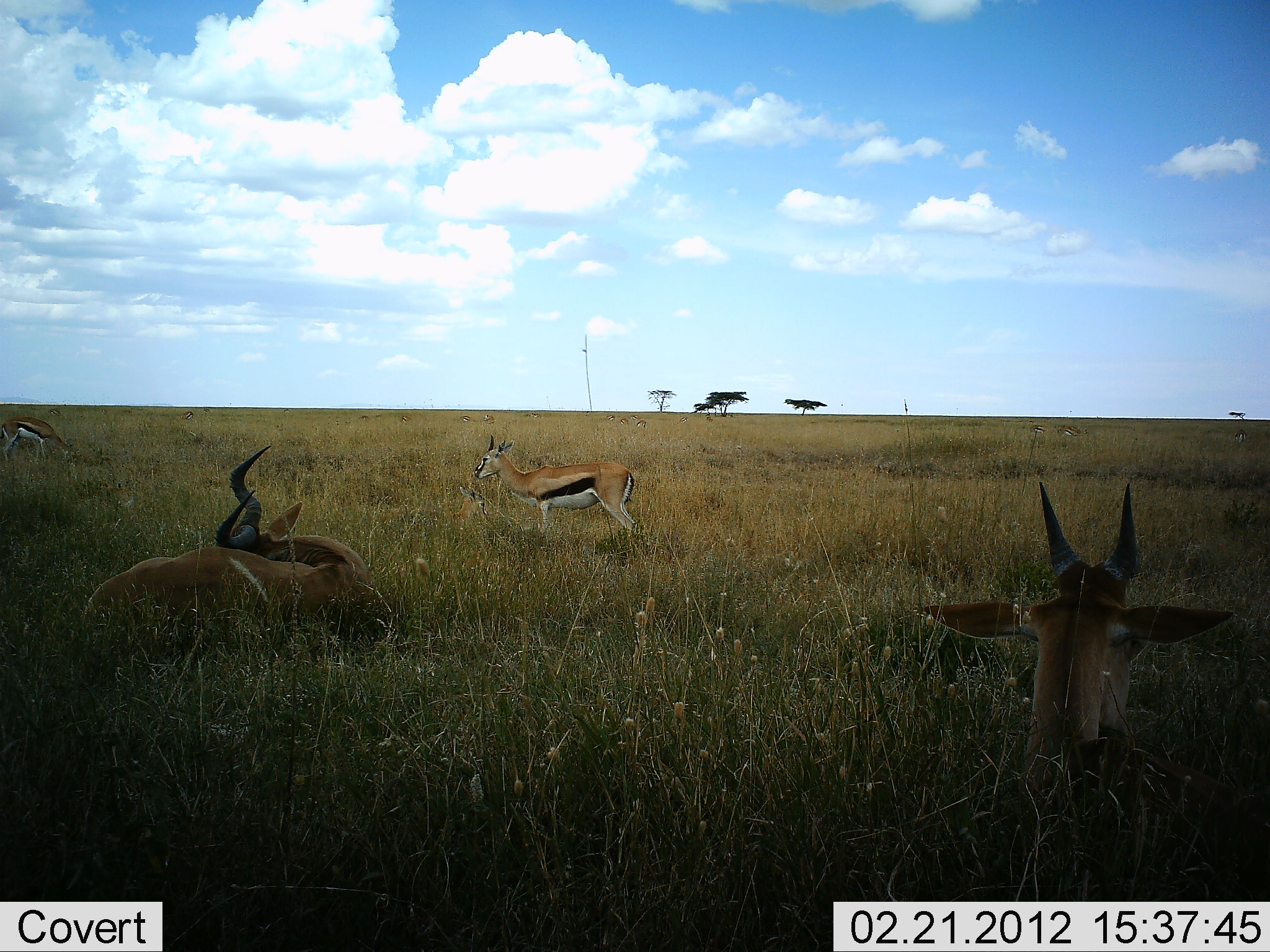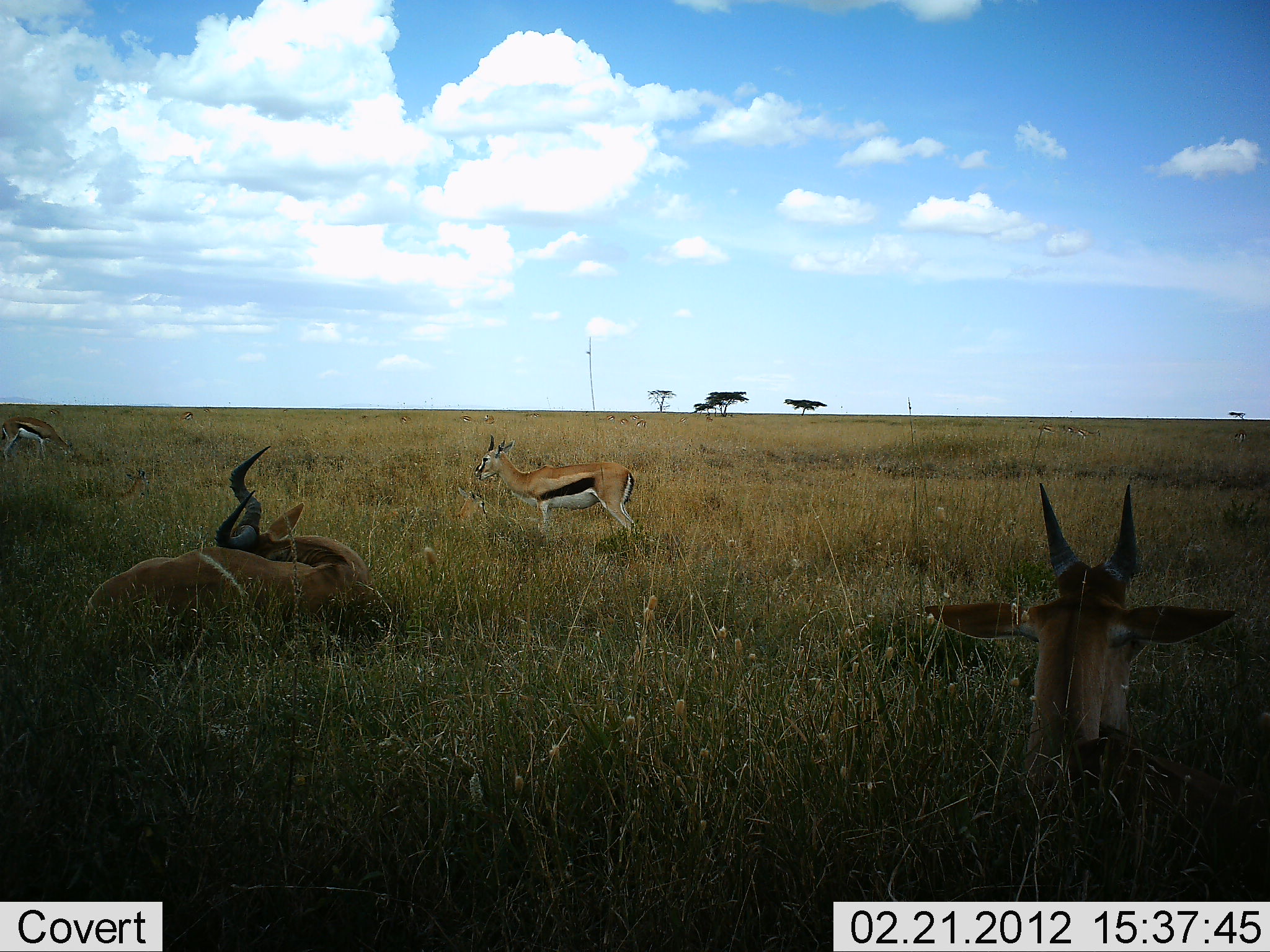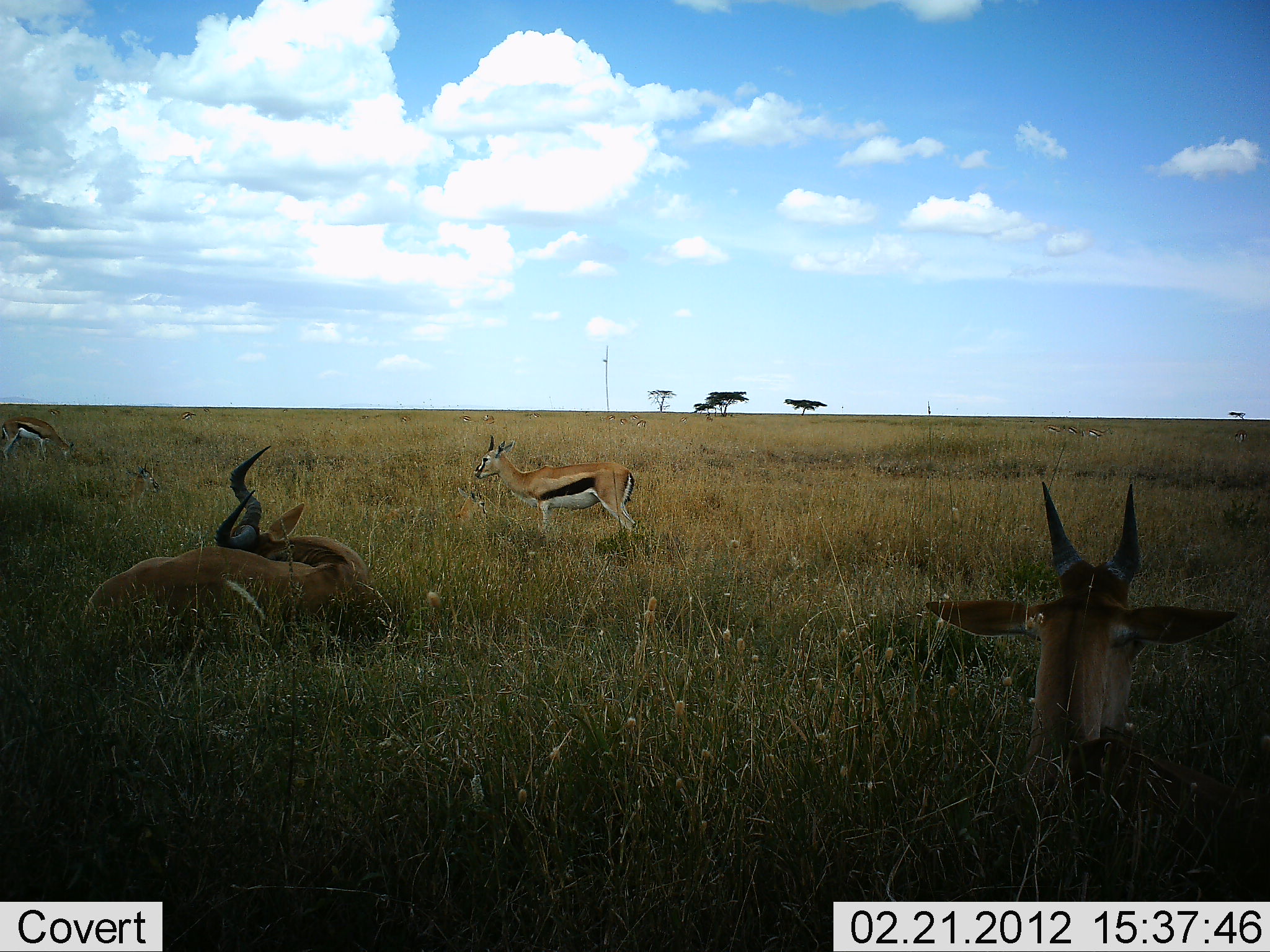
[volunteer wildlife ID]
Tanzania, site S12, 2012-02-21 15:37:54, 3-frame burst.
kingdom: Animalia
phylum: Chordata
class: Mammalia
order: Artiodactyla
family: Bovidae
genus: Eudorcas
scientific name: Eudorcas thomsonii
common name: thomson's gazelle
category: gazellethomsons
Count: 4.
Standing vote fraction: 71%.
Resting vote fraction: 57%.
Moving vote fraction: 0%.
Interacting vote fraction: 0%.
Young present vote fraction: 0%.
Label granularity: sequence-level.